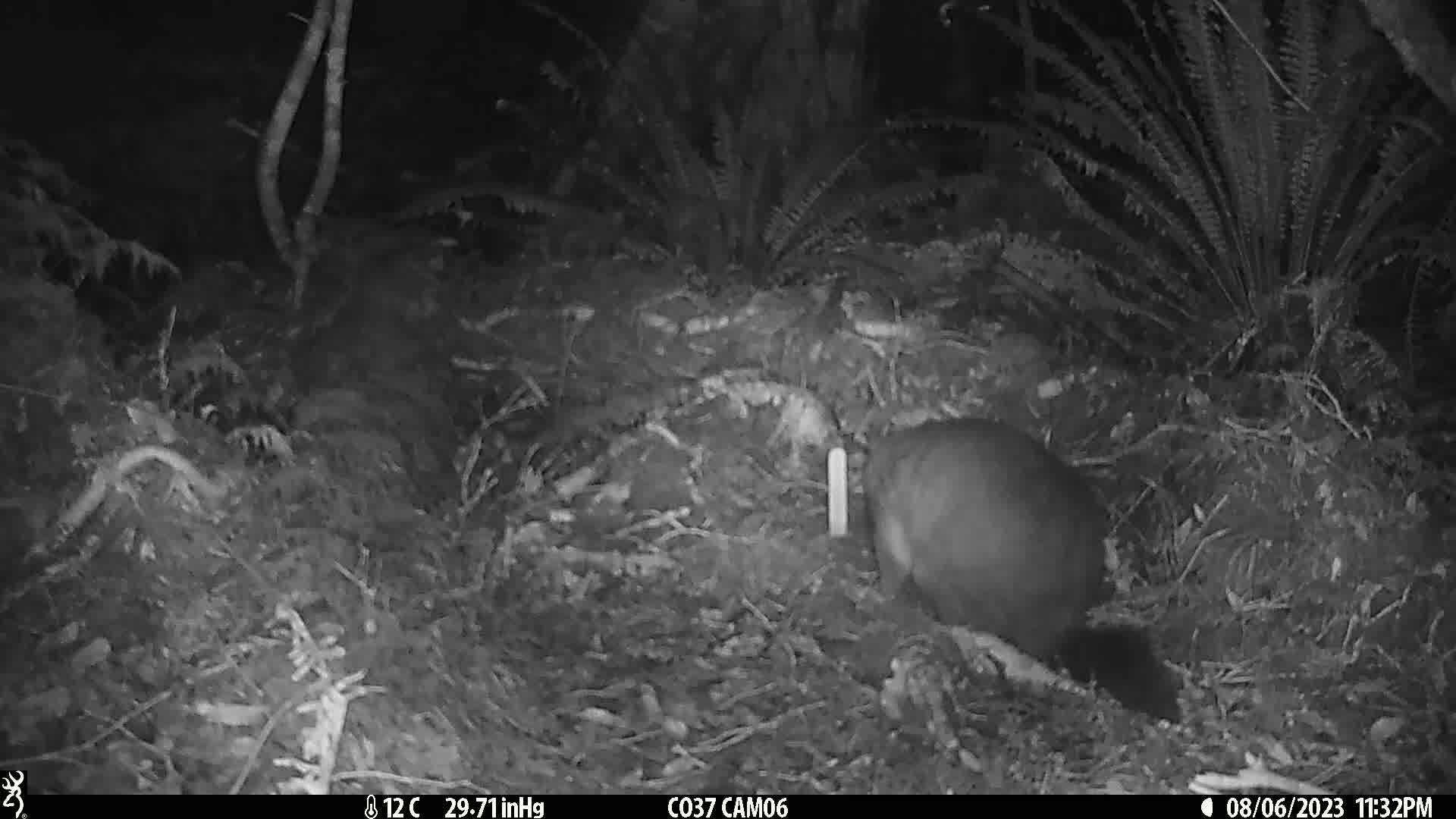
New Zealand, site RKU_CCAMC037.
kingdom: Animalia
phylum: Chordata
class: Mammalia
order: Diprotodontia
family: Phalangeridae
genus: Trichosurus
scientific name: Trichosurus vulpecula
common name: common brushtail possum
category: possum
Possum (common brushtail possum) (Trichosurus vulpecula).